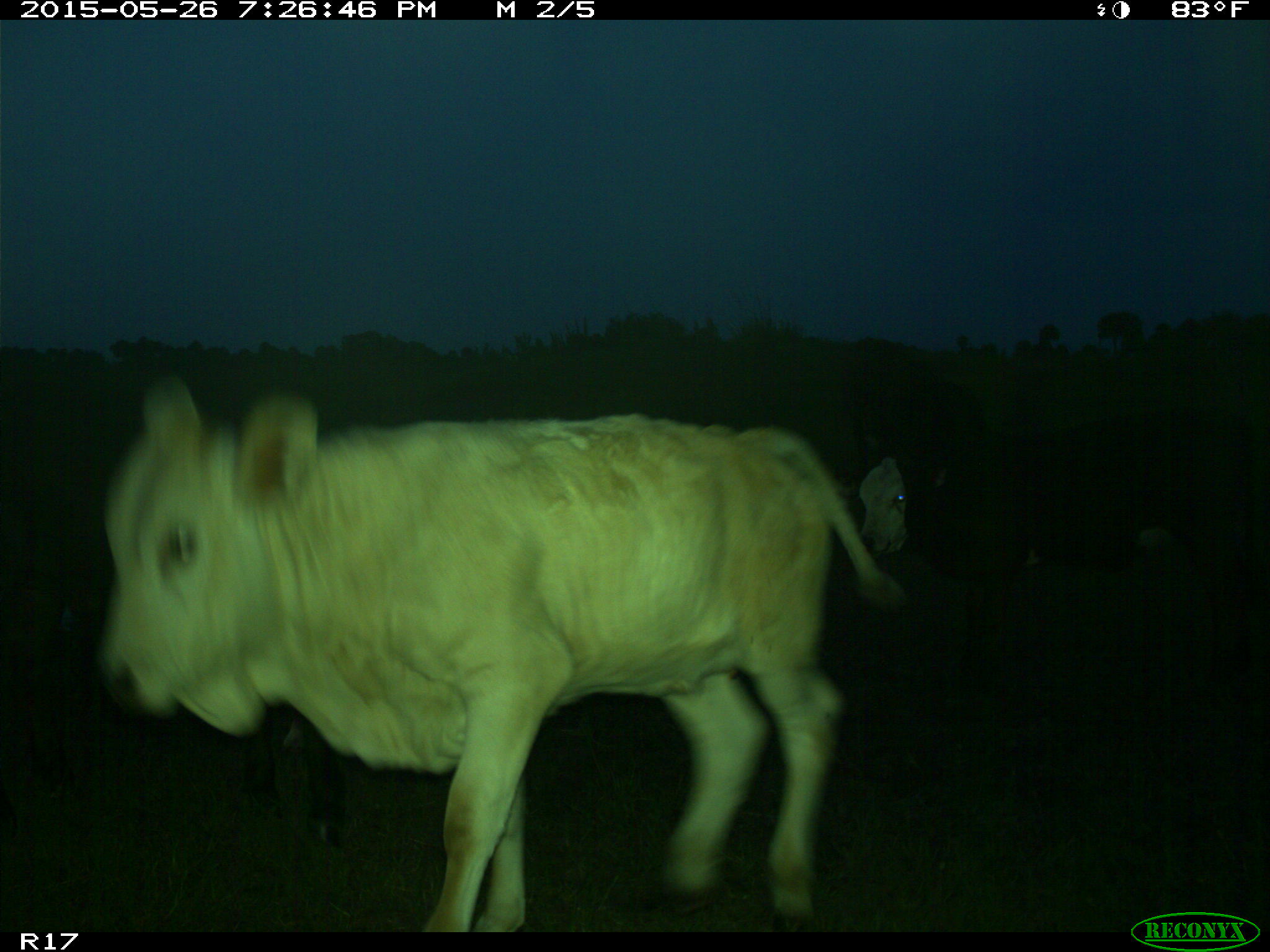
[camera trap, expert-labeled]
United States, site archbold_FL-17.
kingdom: Animalia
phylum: Chordata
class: Mammalia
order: Artiodactyla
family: Bovidae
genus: Bos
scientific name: Bos taurus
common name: domestic cow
Bos taurus (domestic cow).